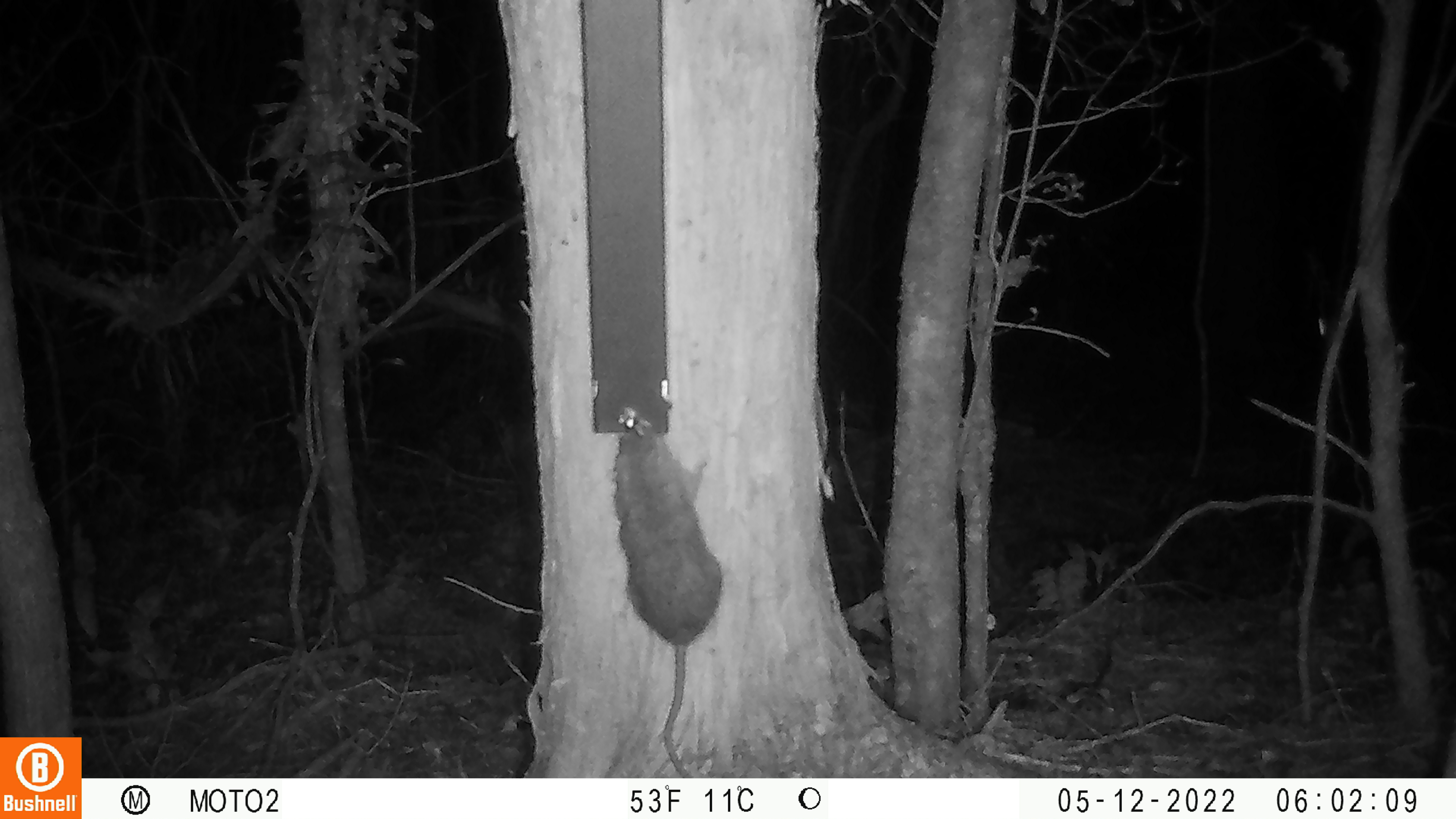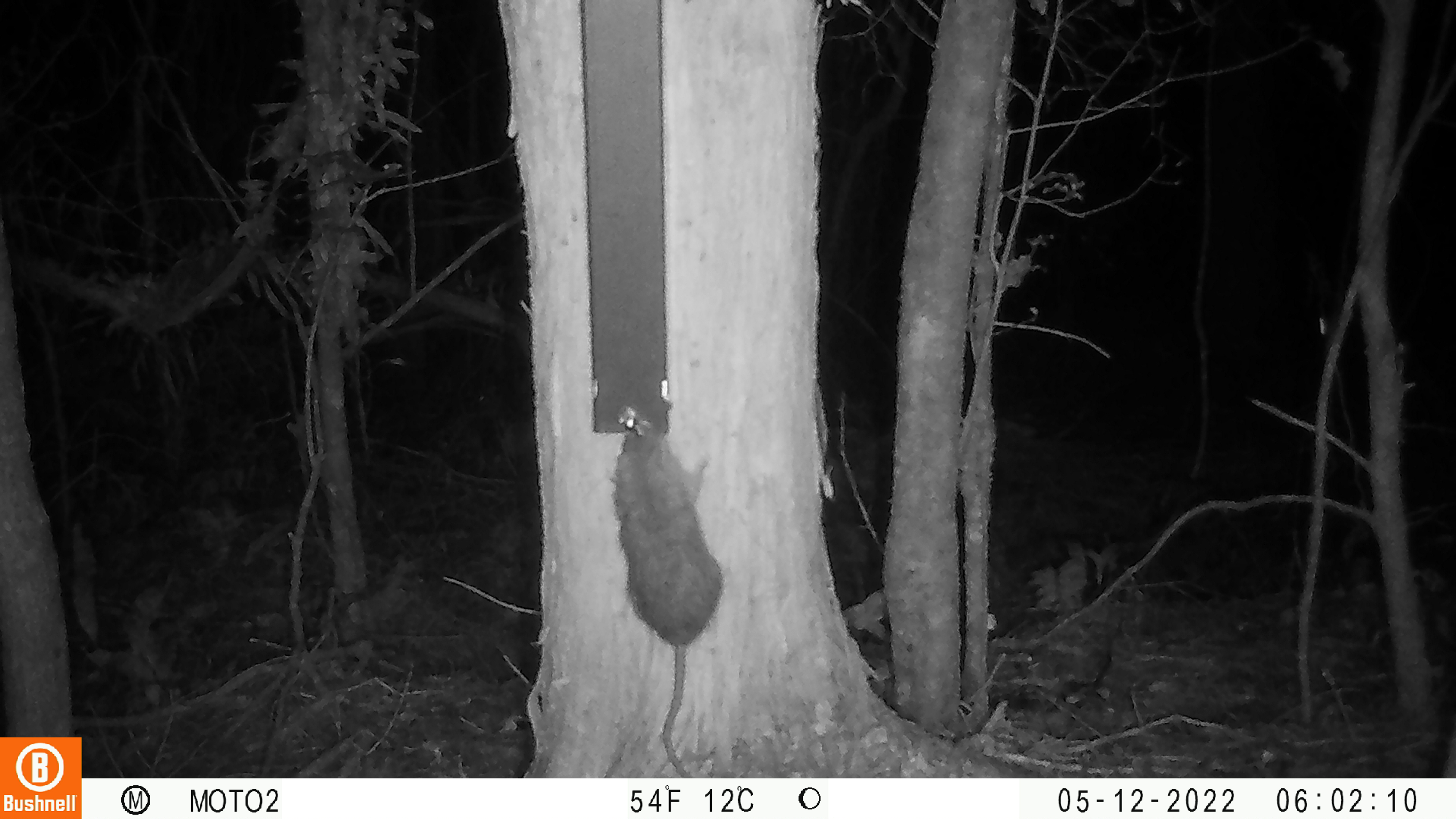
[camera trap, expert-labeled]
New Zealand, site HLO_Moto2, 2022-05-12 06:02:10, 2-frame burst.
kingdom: Animalia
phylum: Chordata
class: Mammalia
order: Rodentia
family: Muridae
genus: Rattus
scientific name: Rattus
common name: rat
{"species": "rat (Rattus)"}